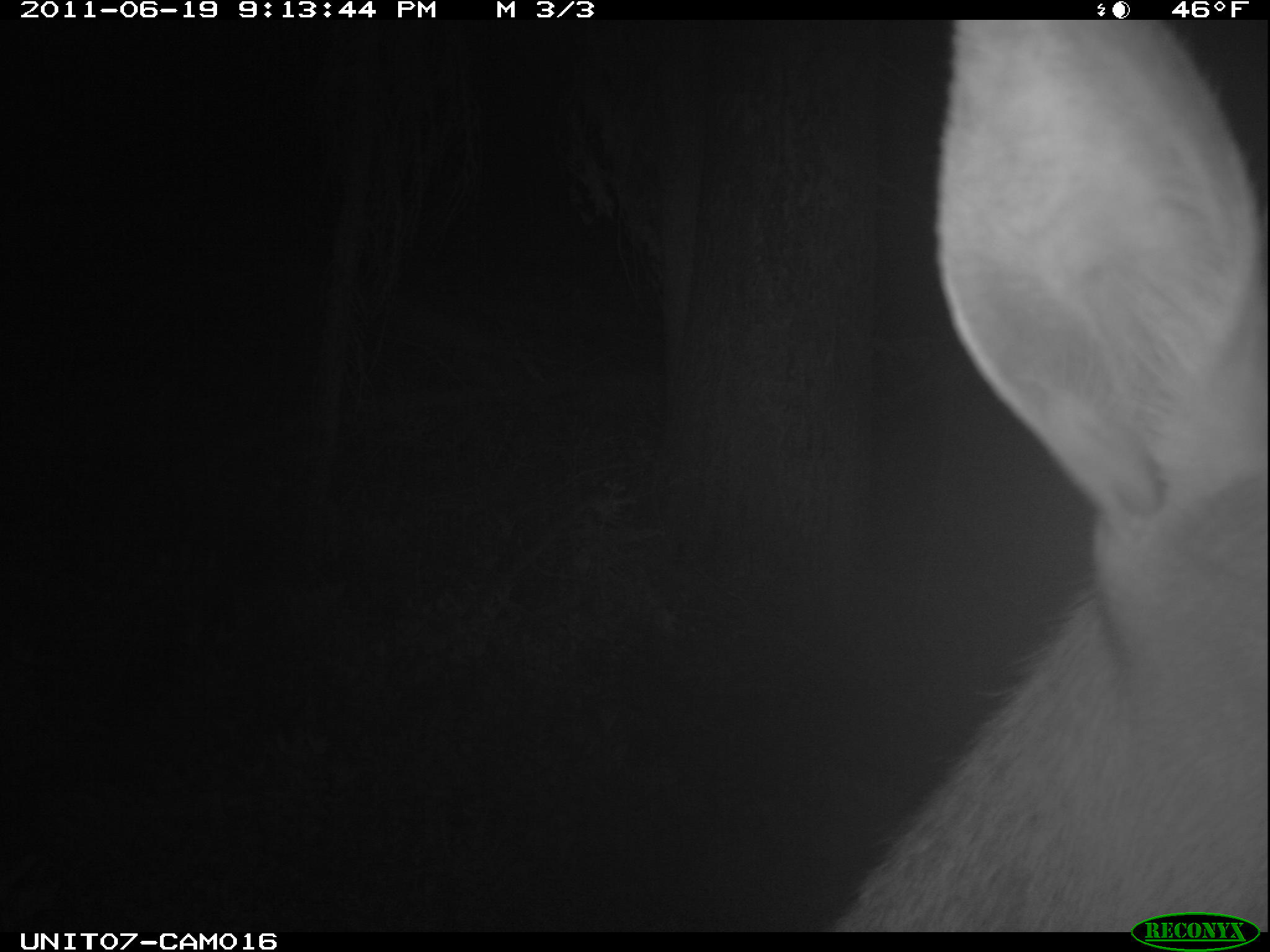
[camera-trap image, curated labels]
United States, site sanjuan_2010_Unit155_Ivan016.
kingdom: Animalia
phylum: Chordata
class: Mammalia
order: Artiodactyla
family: Cervidae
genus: Cervus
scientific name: Cervus elaphus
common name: red deer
Cervus elaphus (red deer).